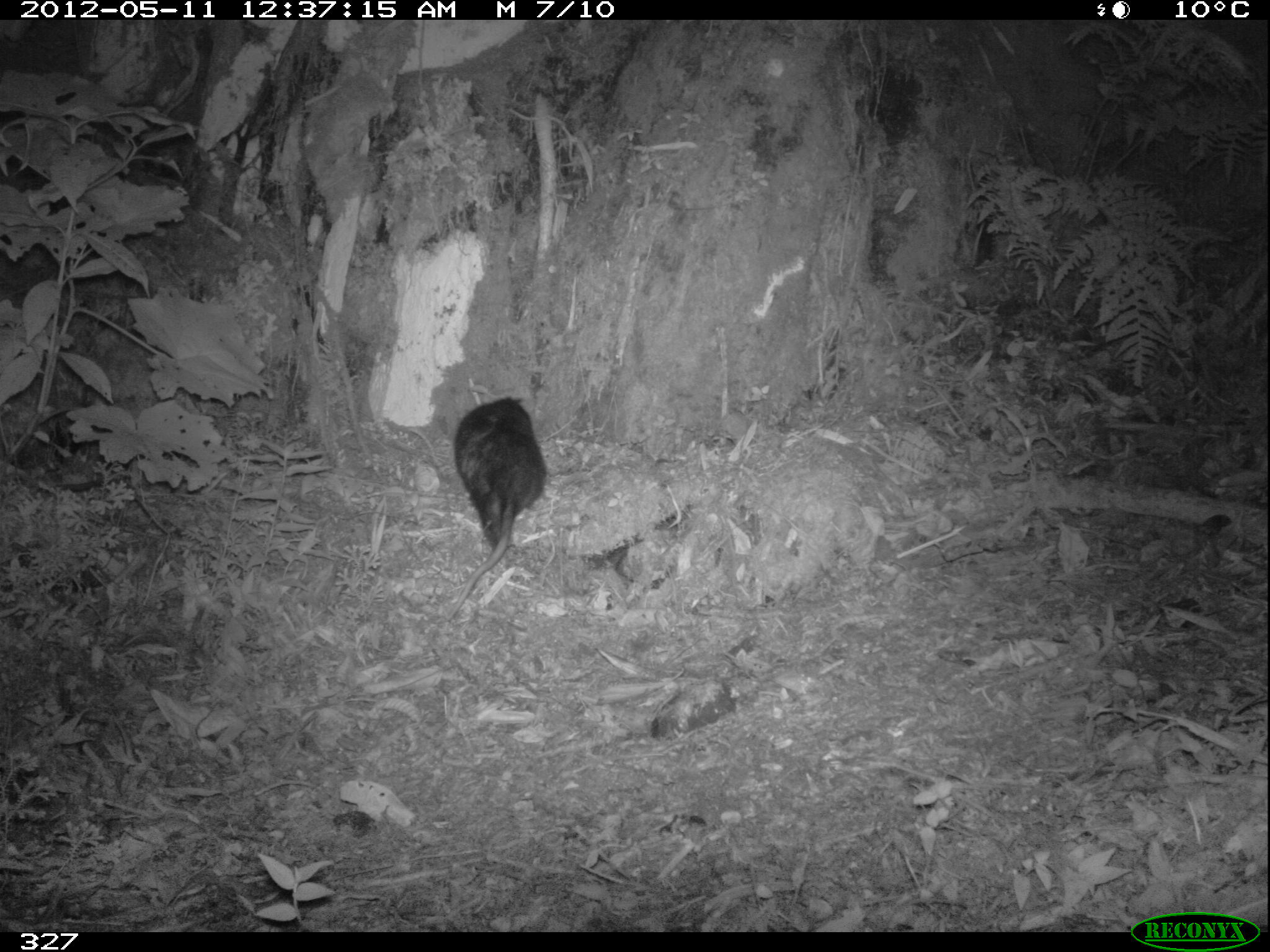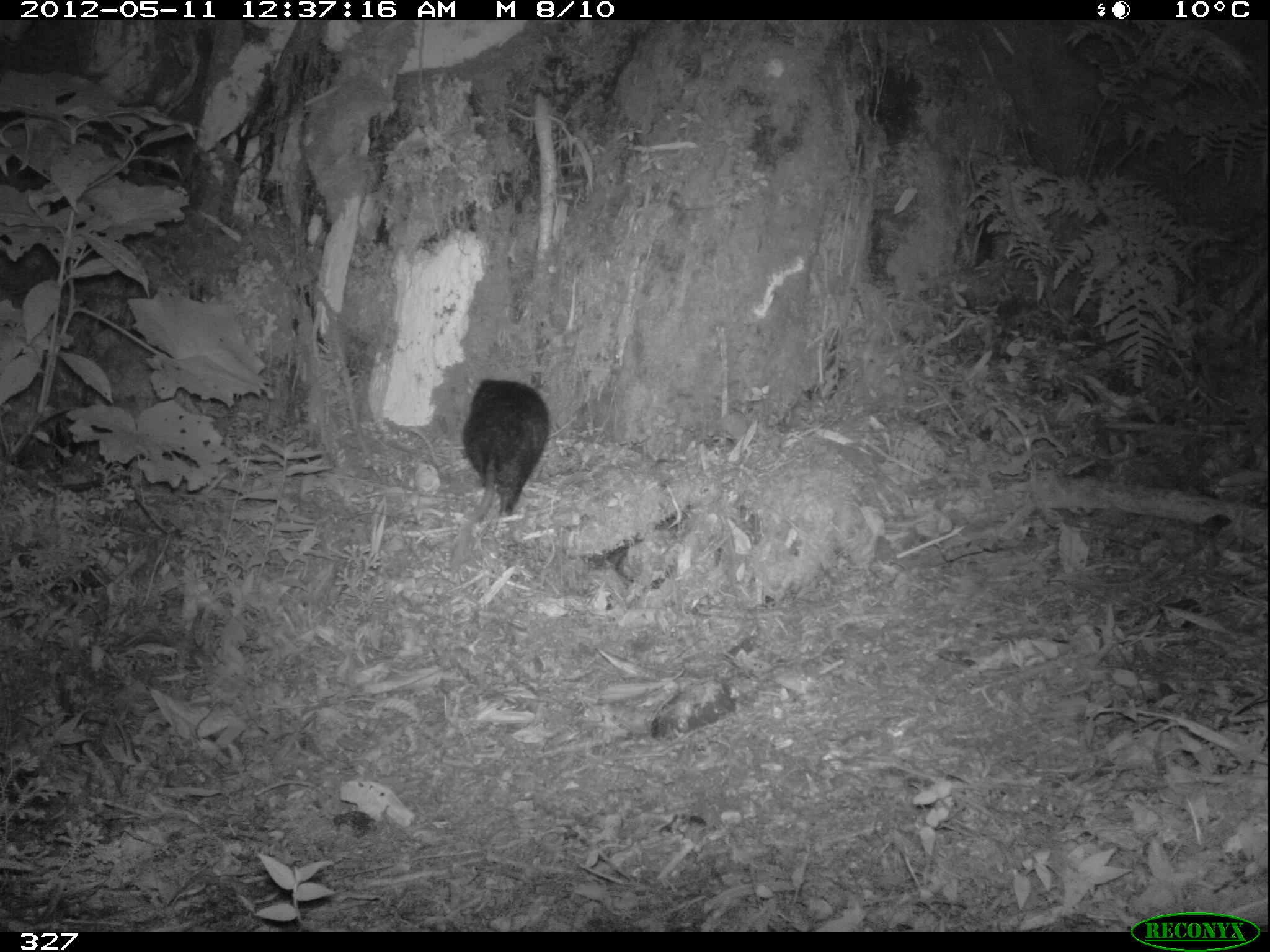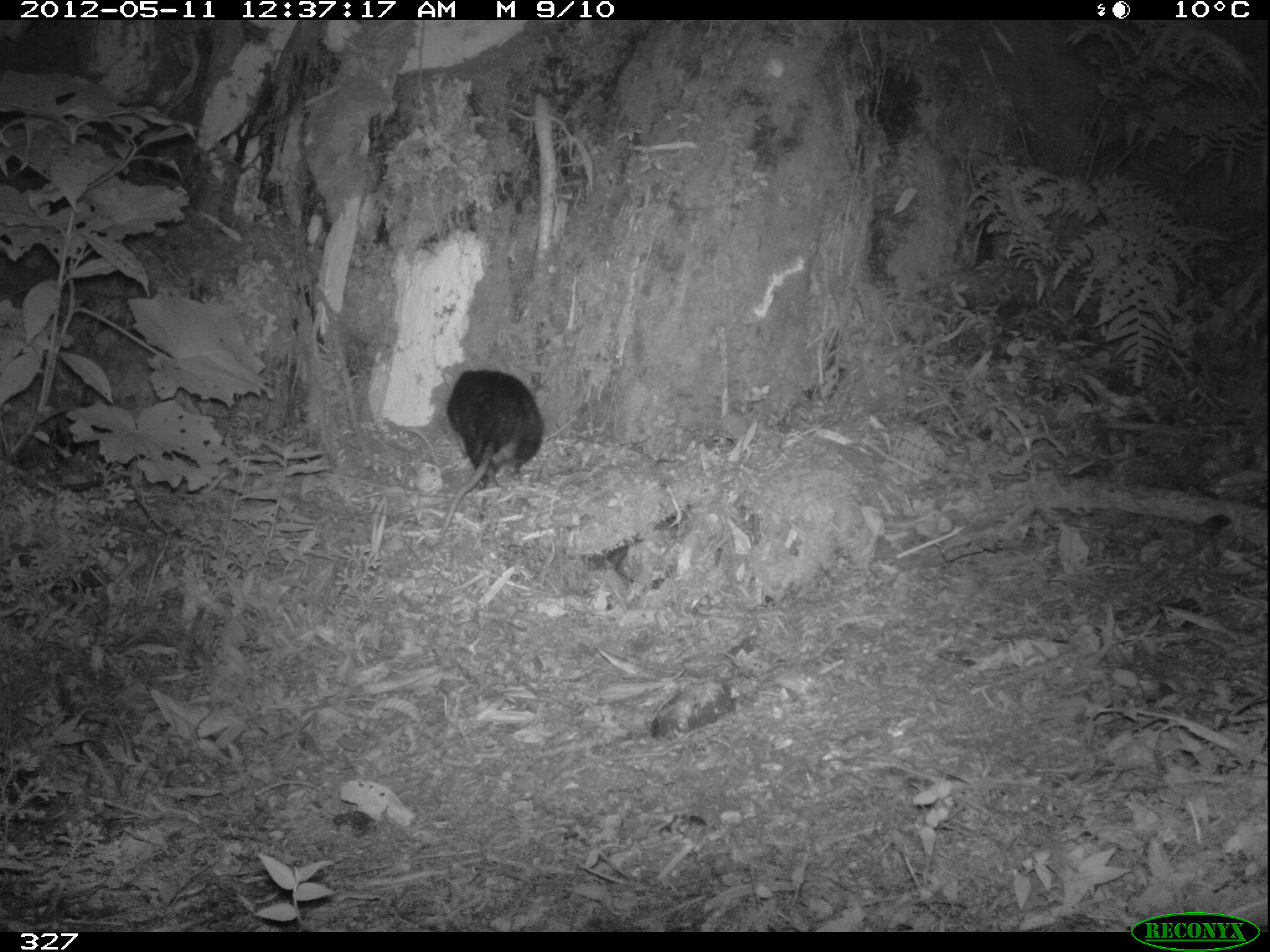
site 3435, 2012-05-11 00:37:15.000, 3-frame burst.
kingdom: Animalia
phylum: Chordata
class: Mammalia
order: Didelphimorphia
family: Didelphidae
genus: Didelphis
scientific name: Didelphis pernigra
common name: andean white-eared opossum